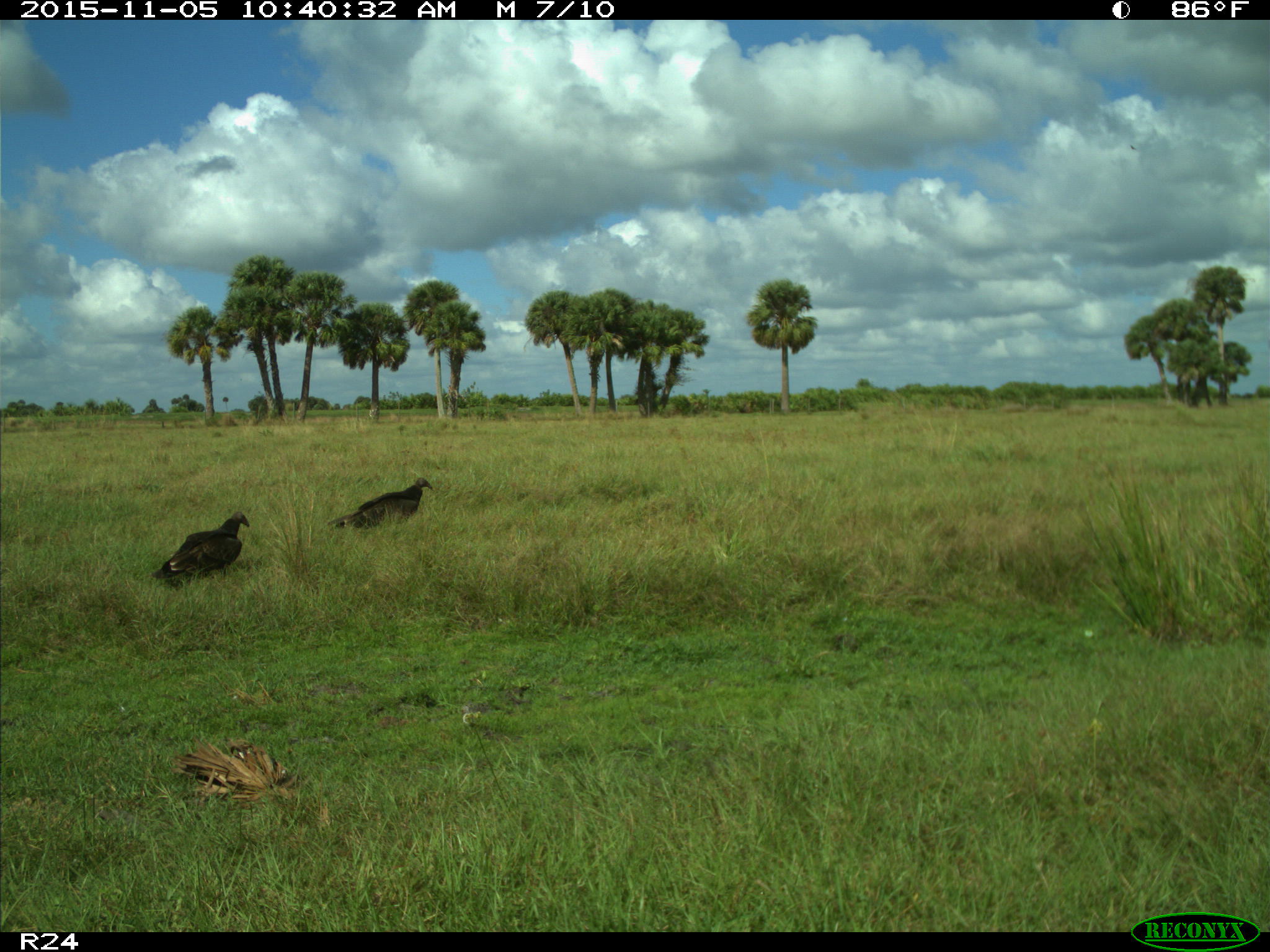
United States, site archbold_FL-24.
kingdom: Animalia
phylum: Chordata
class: Aves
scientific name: Aves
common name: birds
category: unidentified bird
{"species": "unidentified bird (birds) (Aves)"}